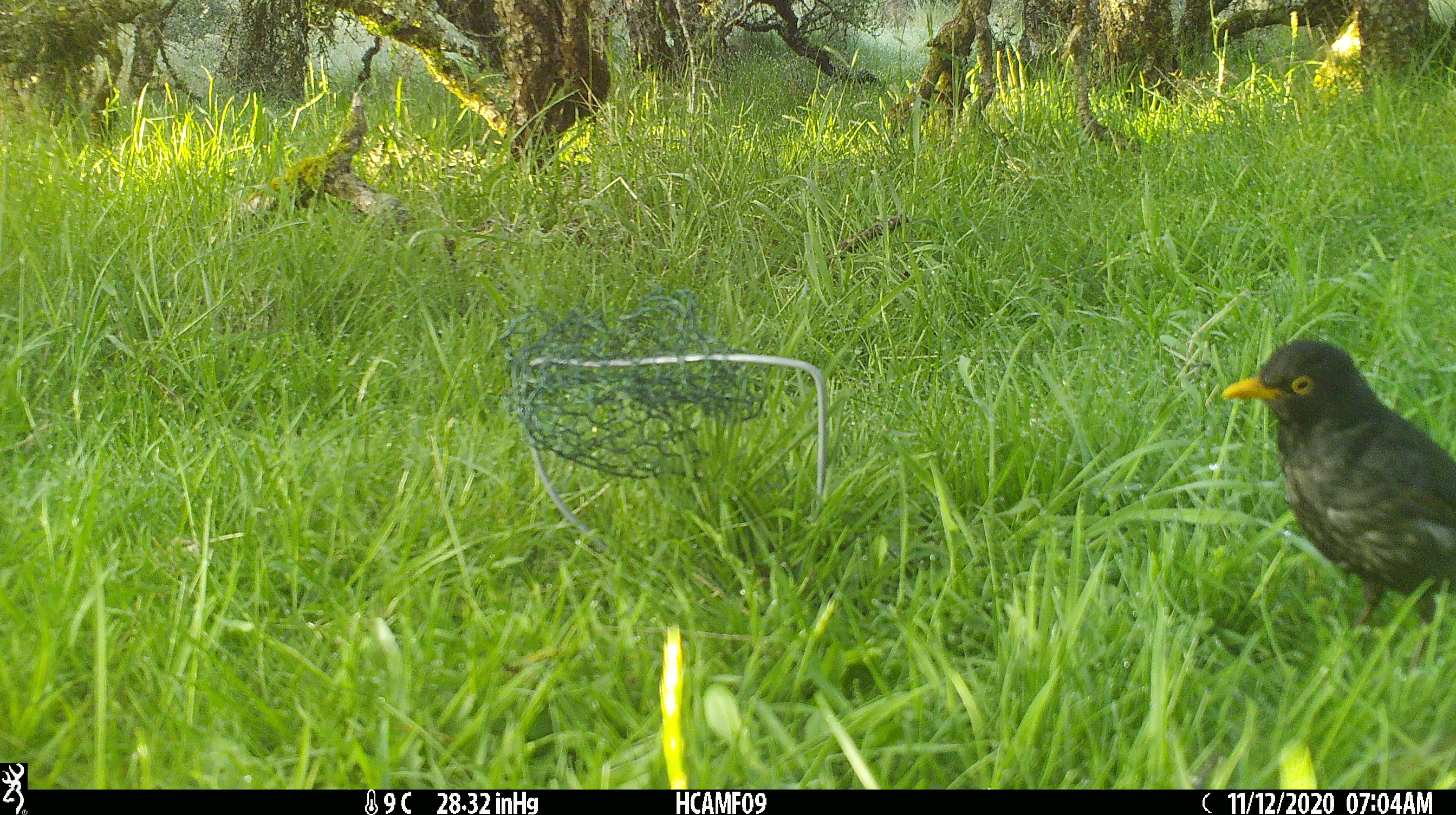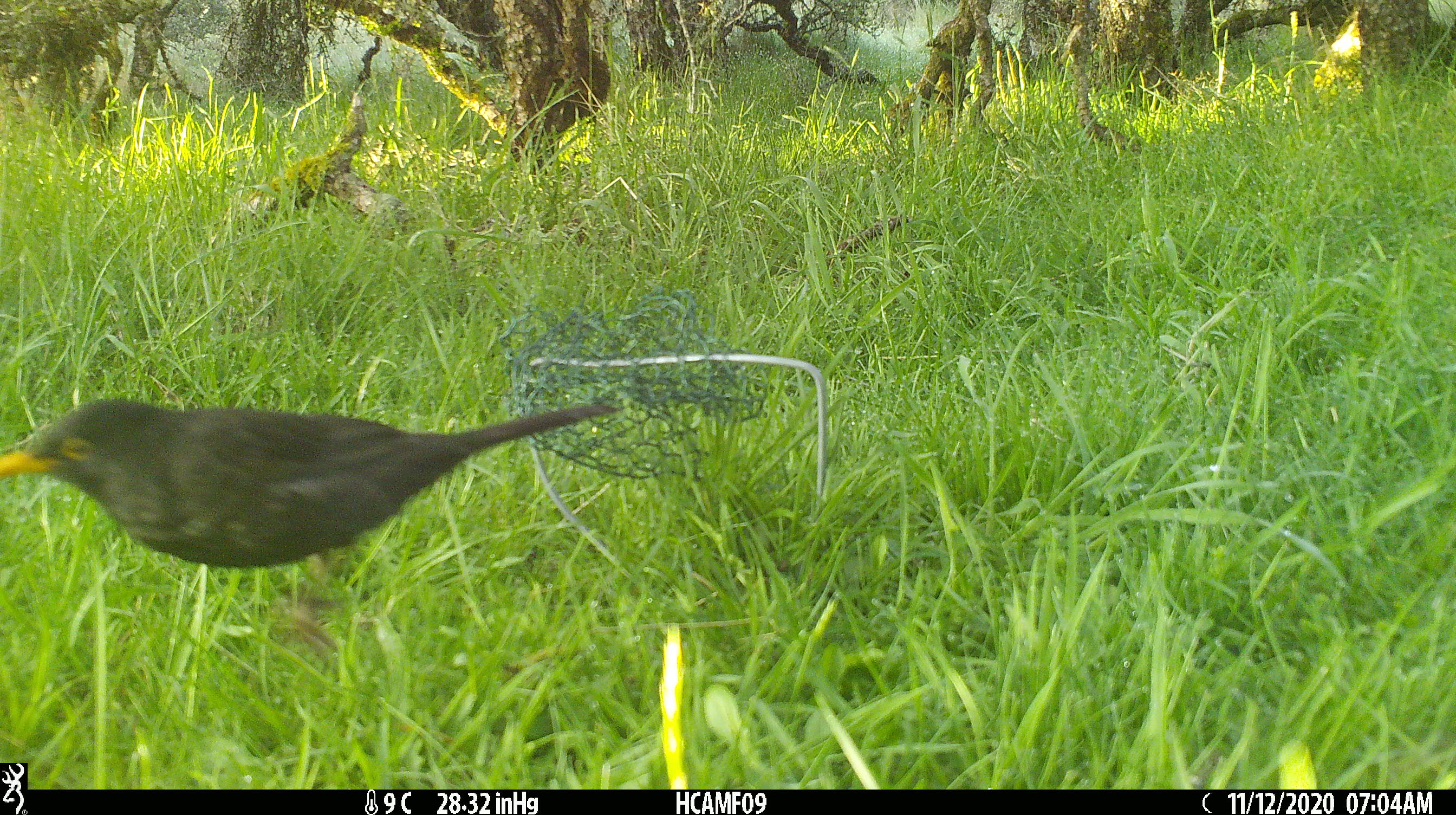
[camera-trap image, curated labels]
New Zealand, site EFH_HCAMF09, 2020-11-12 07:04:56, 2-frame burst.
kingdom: Animalia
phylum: Chordata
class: Aves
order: Passeriformes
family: Turdidae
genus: Turdus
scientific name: Turdus merula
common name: eurasian blackbird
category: blackbird